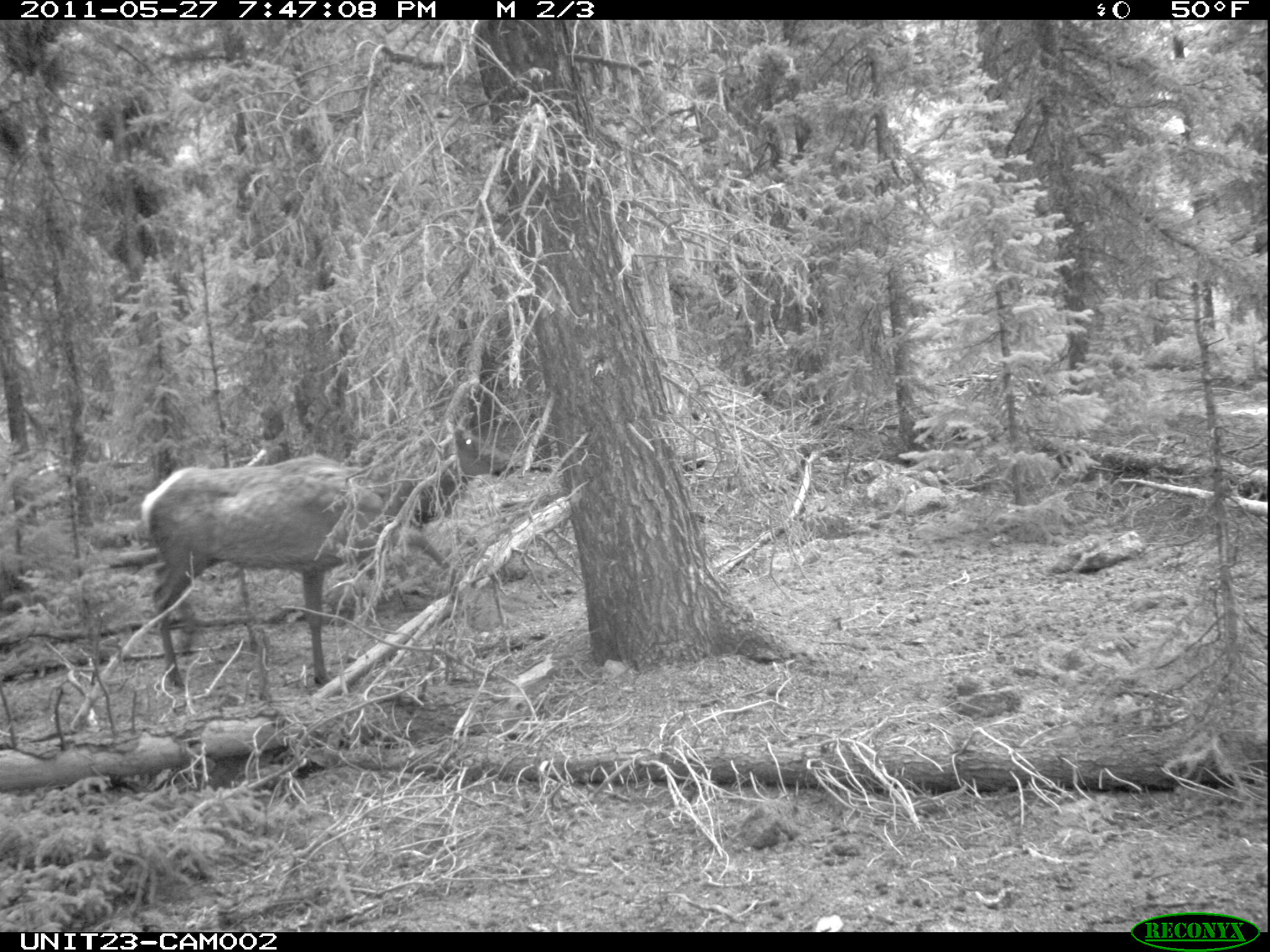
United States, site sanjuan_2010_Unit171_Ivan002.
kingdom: Animalia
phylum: Chordata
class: Mammalia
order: Artiodactyla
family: Cervidae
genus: Cervus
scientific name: Cervus elaphus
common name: red deer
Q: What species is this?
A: Cervus elaphus (red deer).